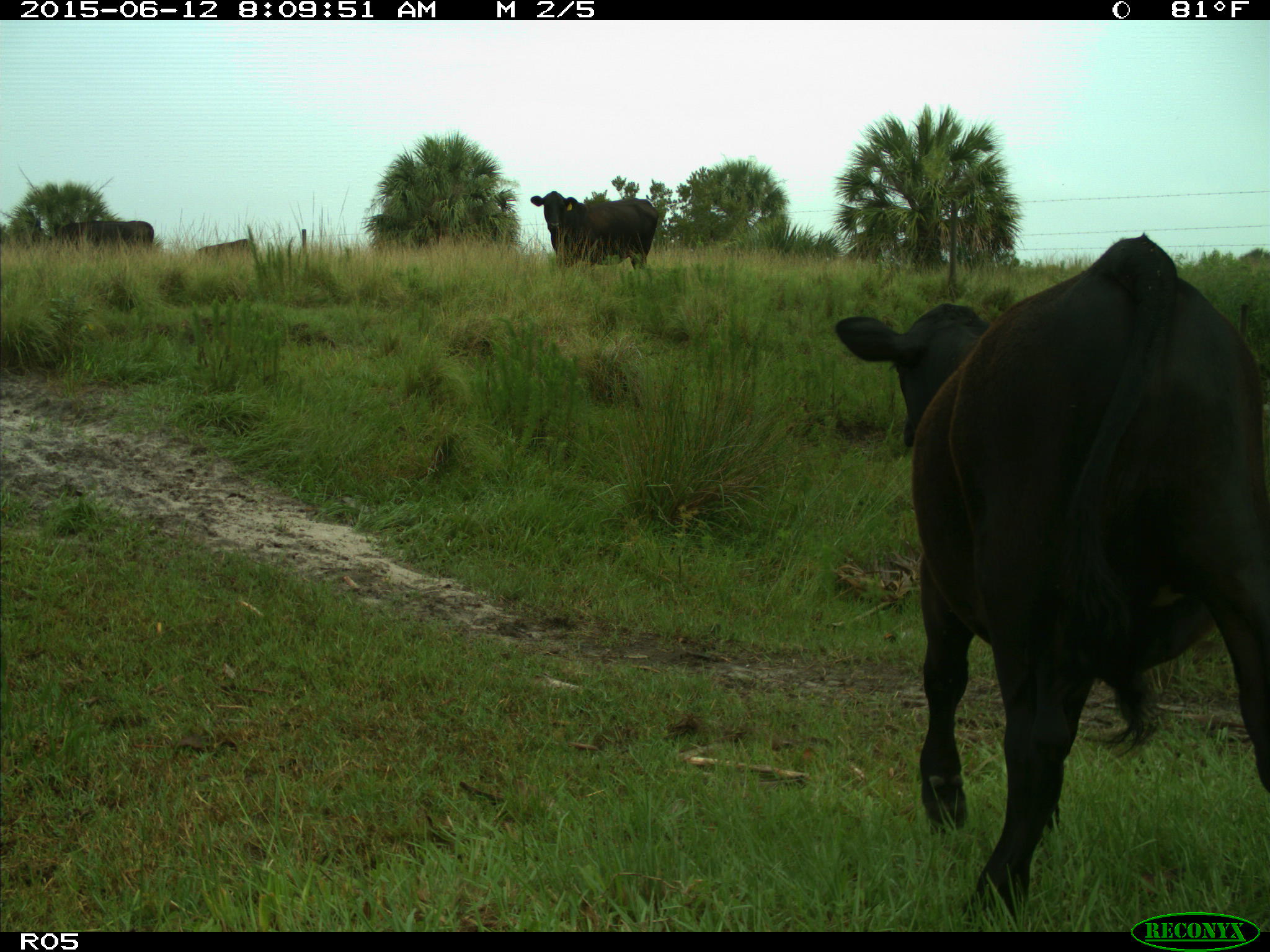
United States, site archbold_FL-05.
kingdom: Animalia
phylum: Chordata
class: Mammalia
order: Artiodactyla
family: Bovidae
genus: Bos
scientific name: Bos taurus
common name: domestic cow